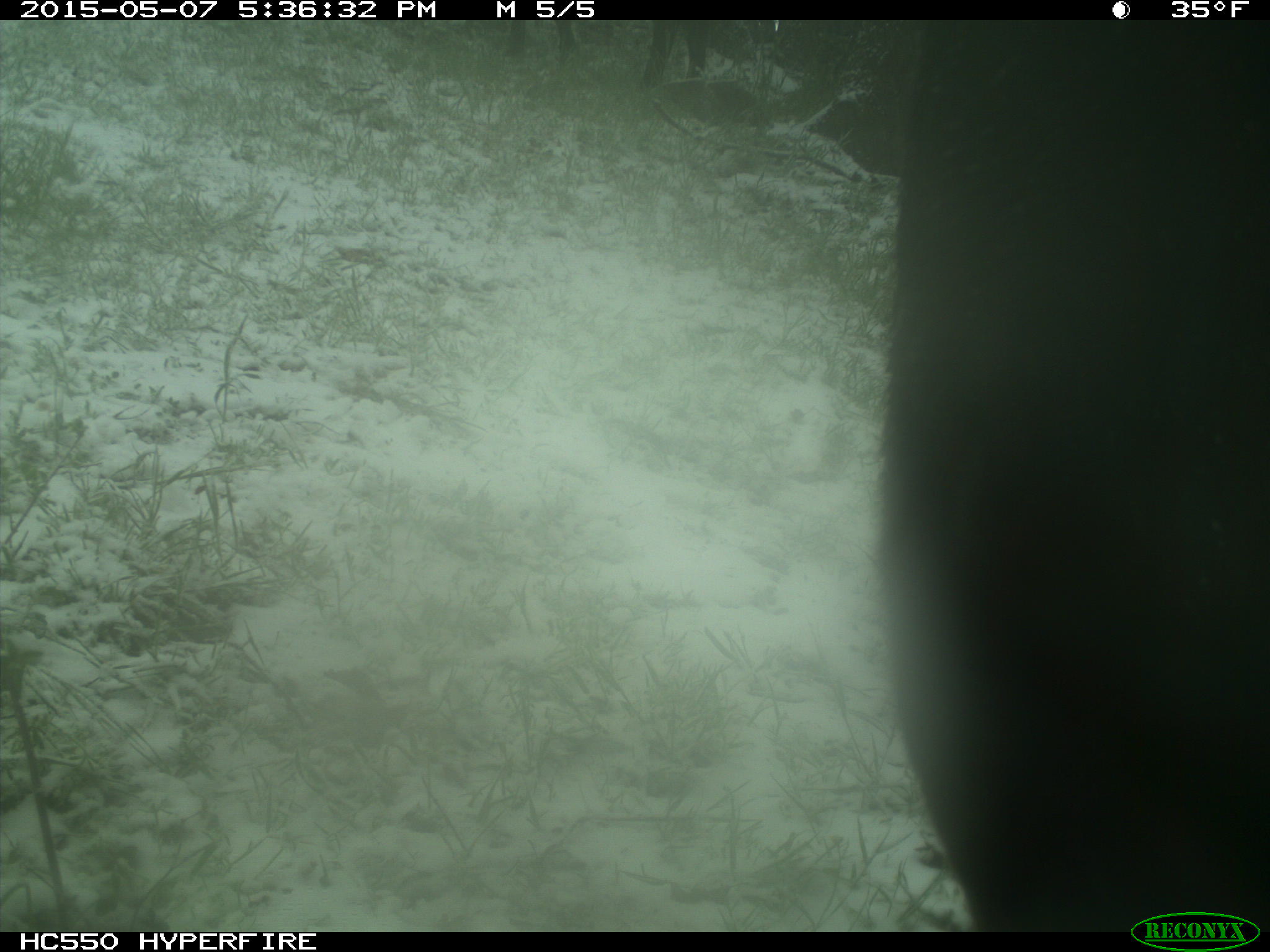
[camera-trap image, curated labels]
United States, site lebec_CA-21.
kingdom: Animalia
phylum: Chordata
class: Mammalia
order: Artiodactyla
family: Bovidae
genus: Bos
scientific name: Bos taurus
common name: domestic cow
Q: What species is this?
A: Bos taurus (domestic cow).